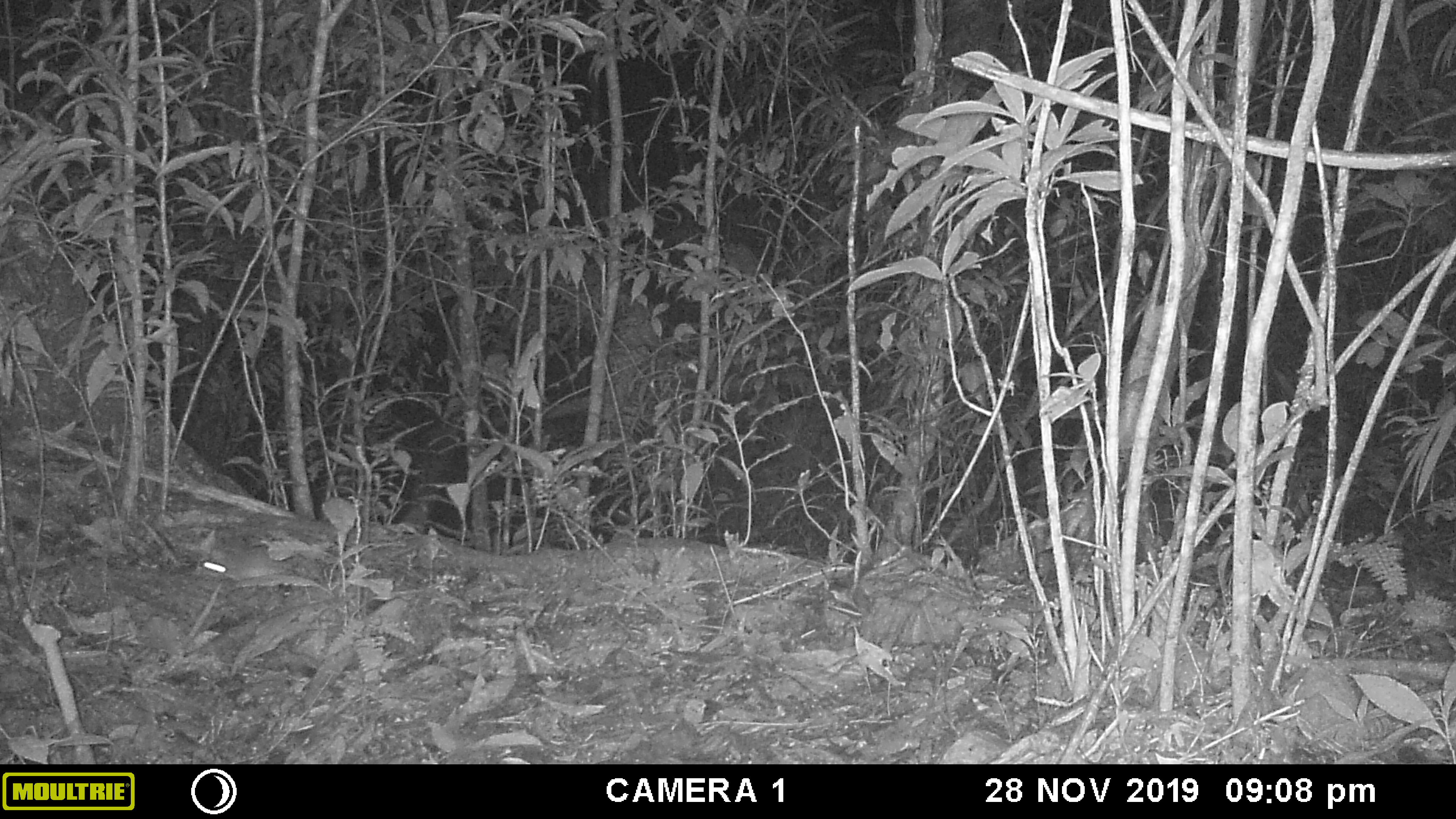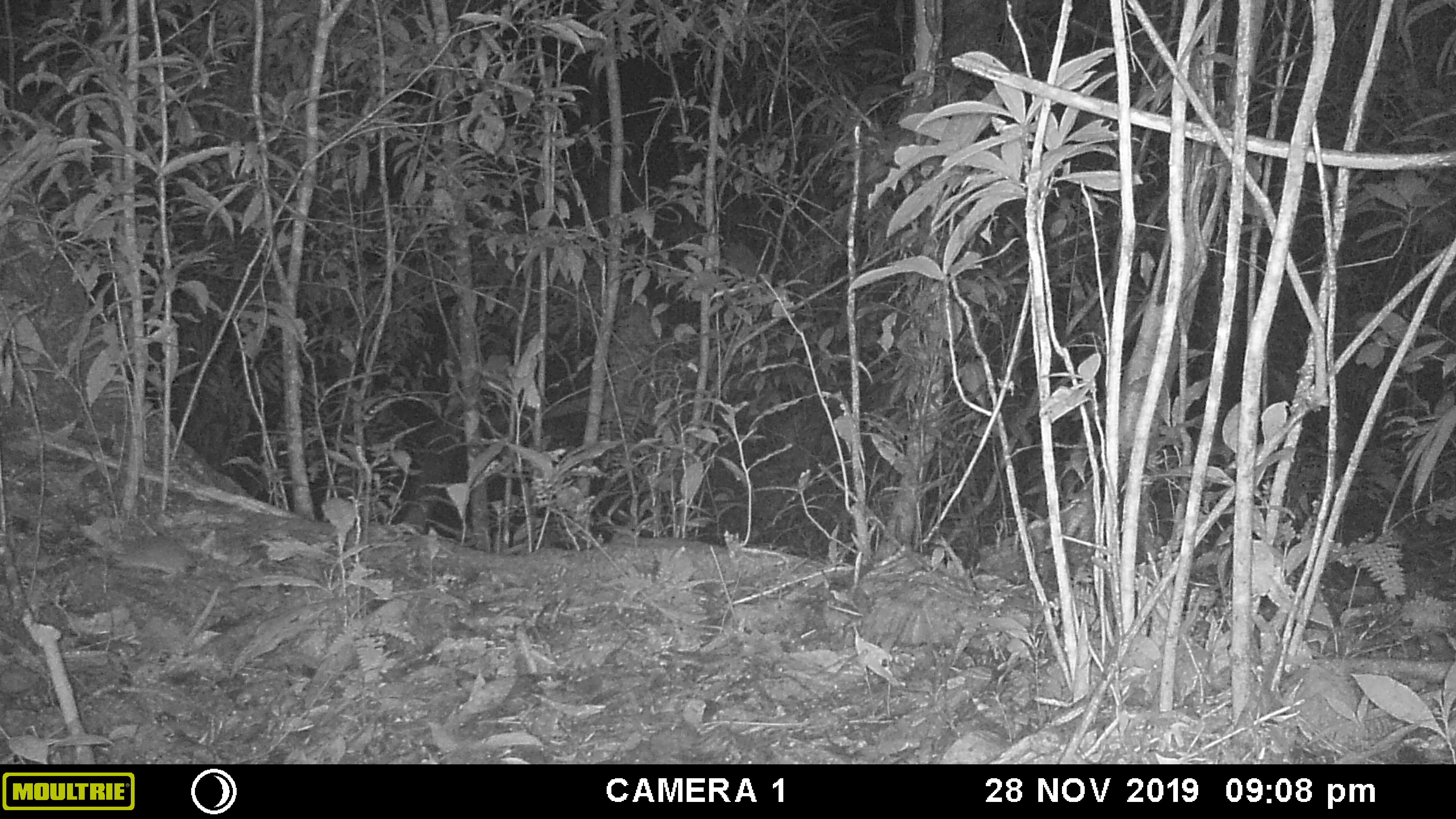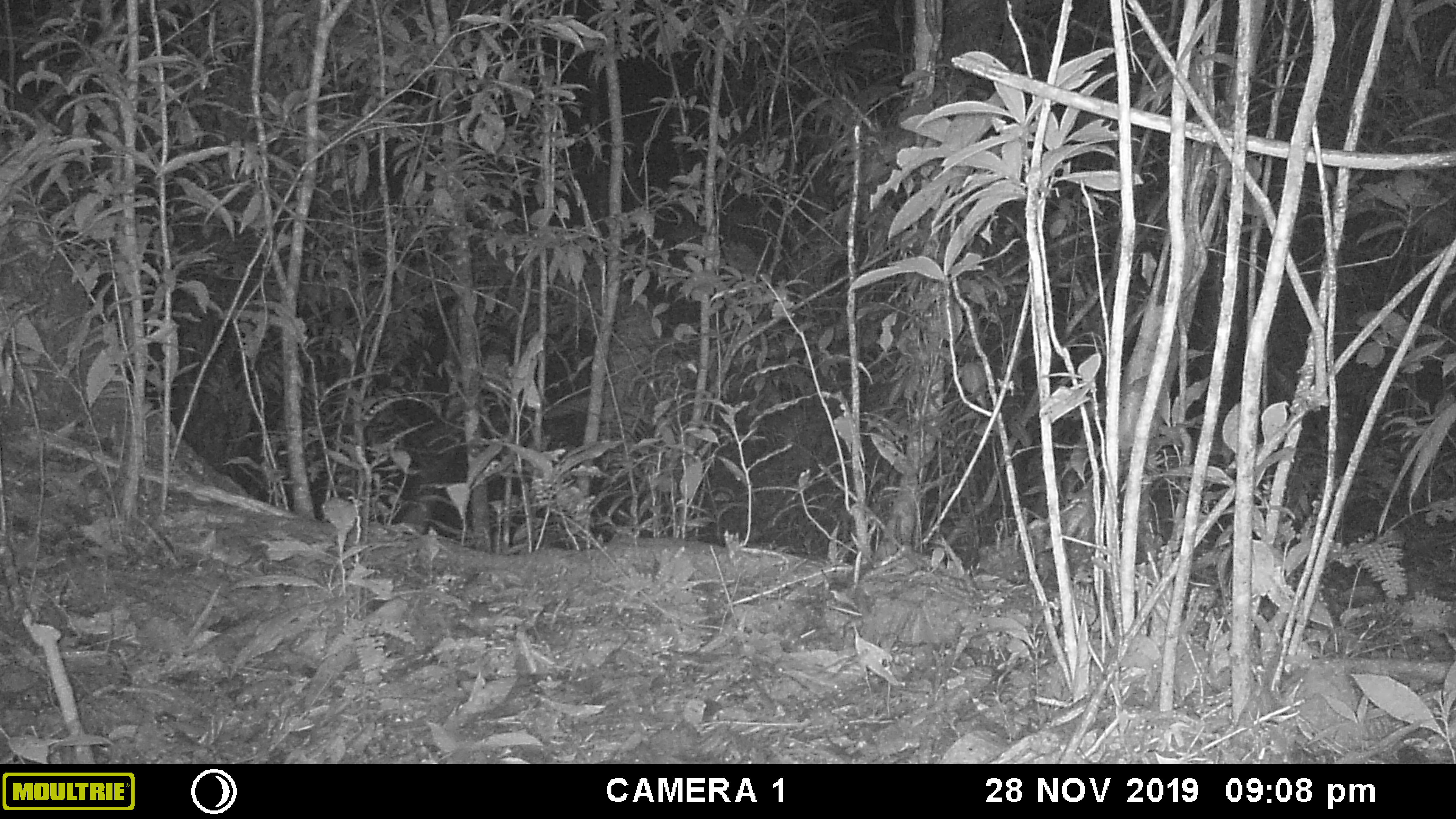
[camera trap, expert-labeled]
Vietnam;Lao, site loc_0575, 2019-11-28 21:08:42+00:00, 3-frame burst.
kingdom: Animalia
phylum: Chordata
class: Mammalia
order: Rodentia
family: Muridae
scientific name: Muridae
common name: old-world mice and rats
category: unidentified murid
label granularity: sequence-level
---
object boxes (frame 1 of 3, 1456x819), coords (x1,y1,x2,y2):
unidentified murid: (194,547,290,581)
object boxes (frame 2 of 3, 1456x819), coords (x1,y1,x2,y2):
unidentified murid: (110,534,196,579)